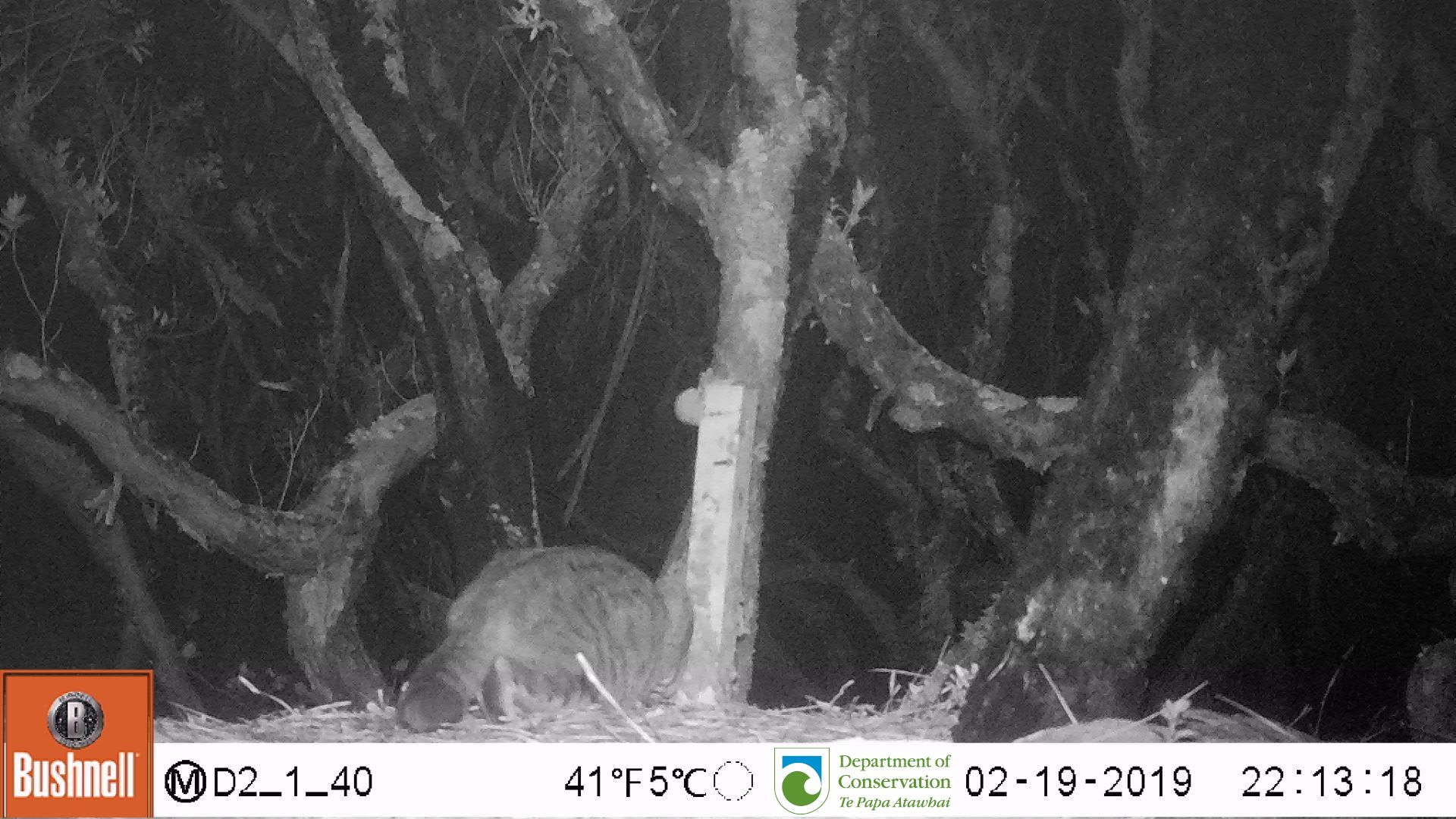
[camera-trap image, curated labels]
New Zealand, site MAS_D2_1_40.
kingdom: Animalia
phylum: Chordata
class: Mammalia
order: Carnivora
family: Felidae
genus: Felis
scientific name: Felis catus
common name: domestic cat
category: cat